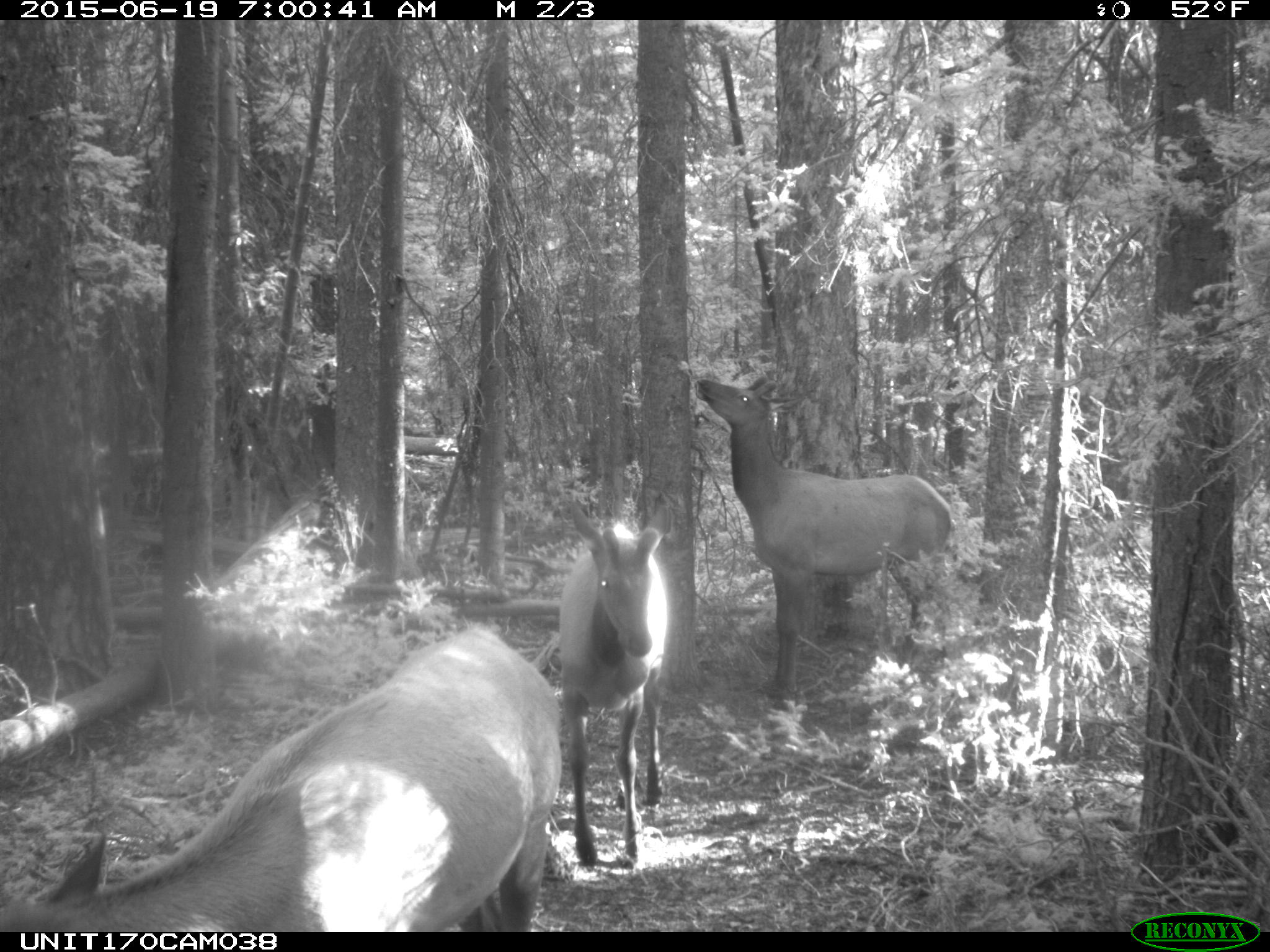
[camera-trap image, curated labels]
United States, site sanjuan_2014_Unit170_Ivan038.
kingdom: Animalia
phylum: Chordata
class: Mammalia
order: Artiodactyla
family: Cervidae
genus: Cervus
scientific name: Cervus elaphus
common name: red deer